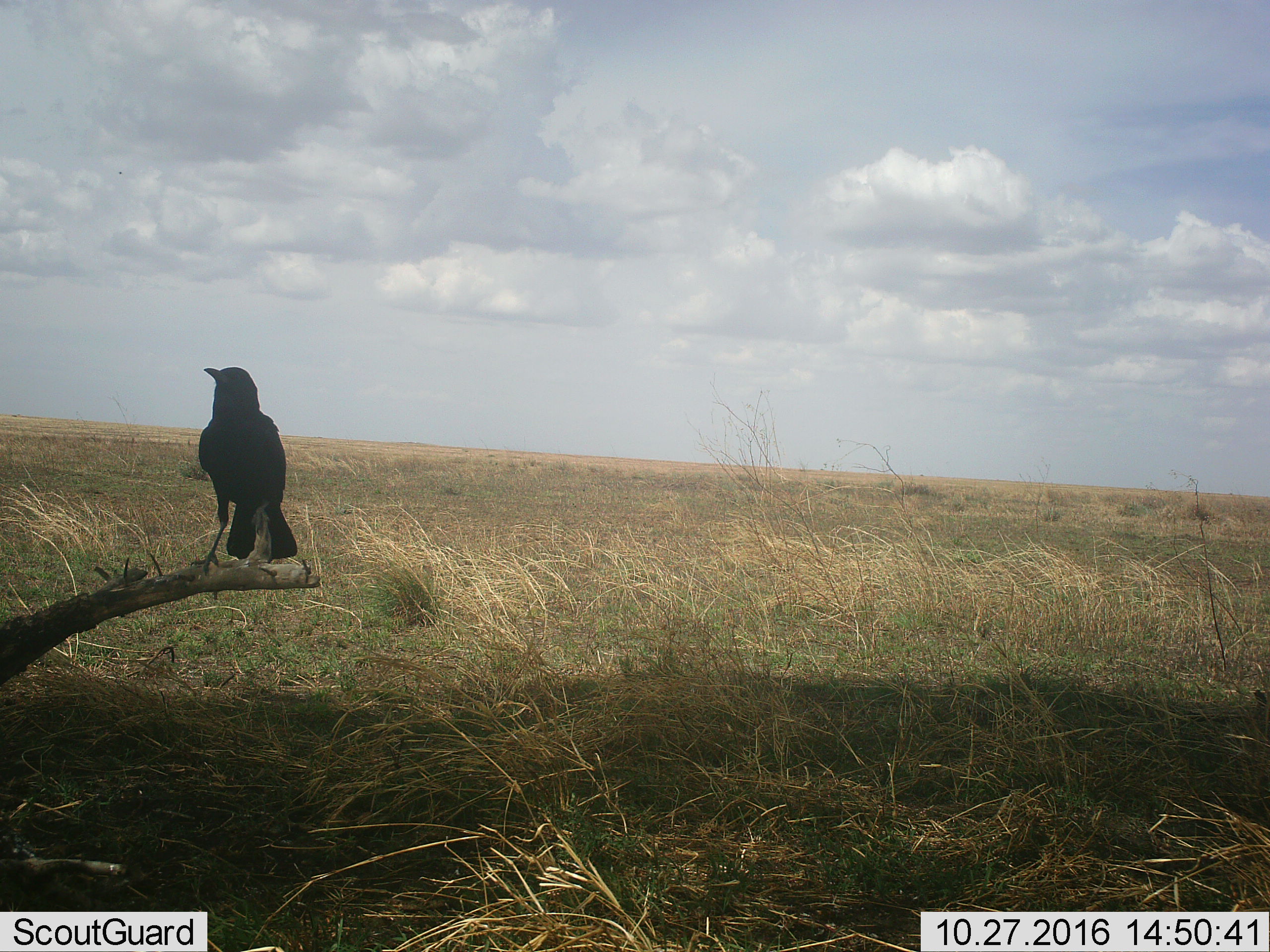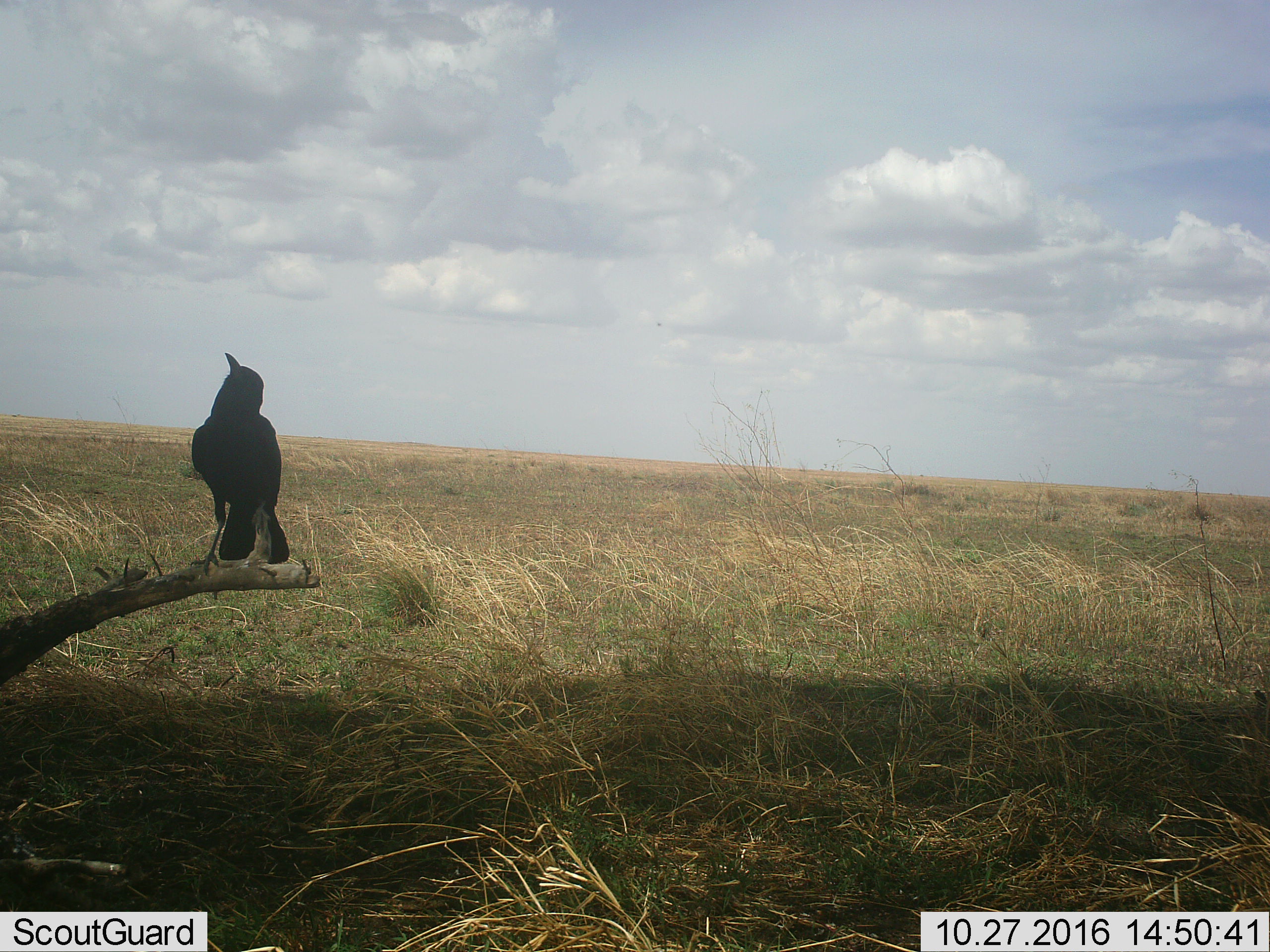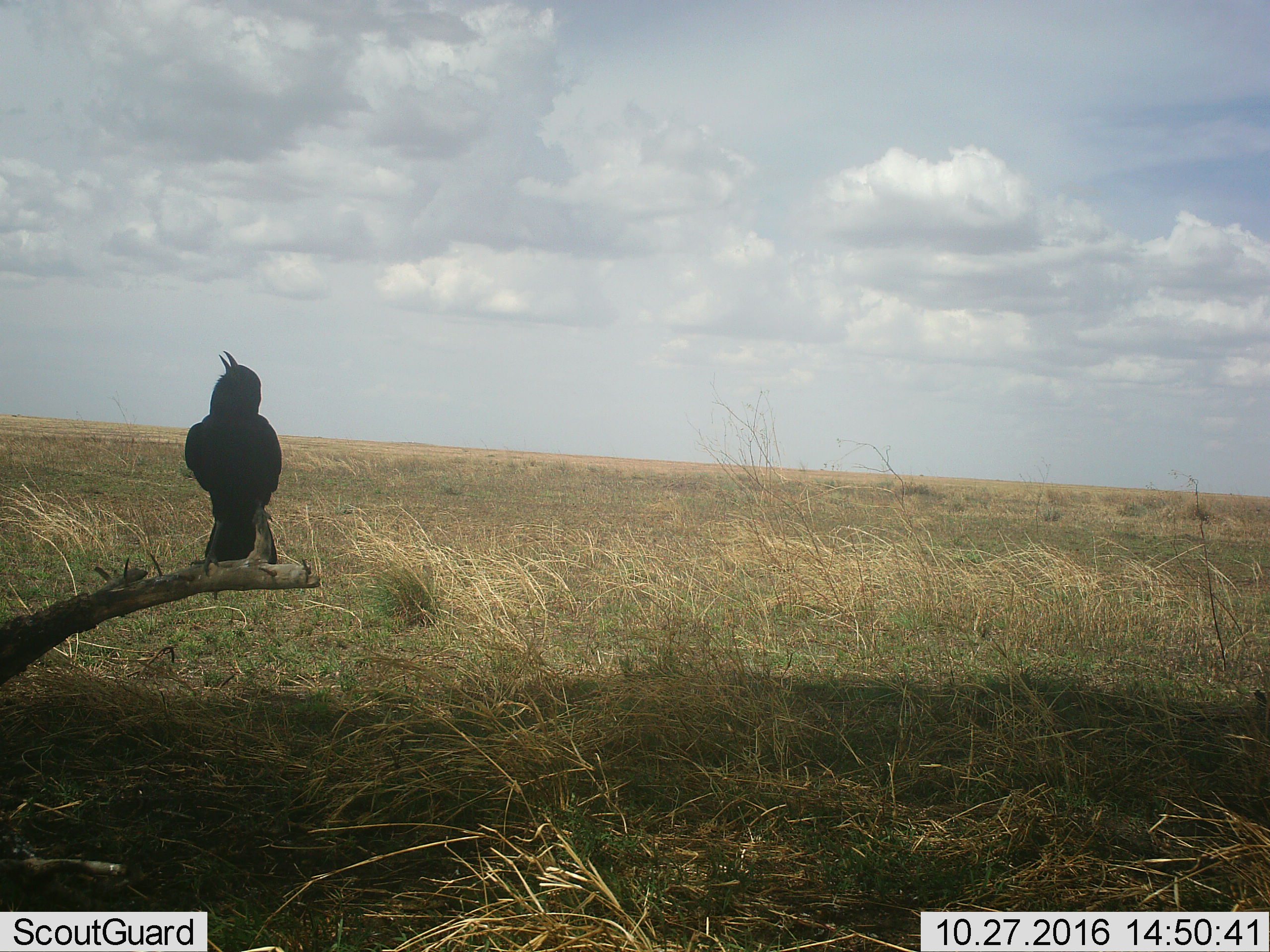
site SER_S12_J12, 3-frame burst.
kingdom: Animalia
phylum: Chordata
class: Aves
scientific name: Aves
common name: bird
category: birdother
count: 1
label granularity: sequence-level